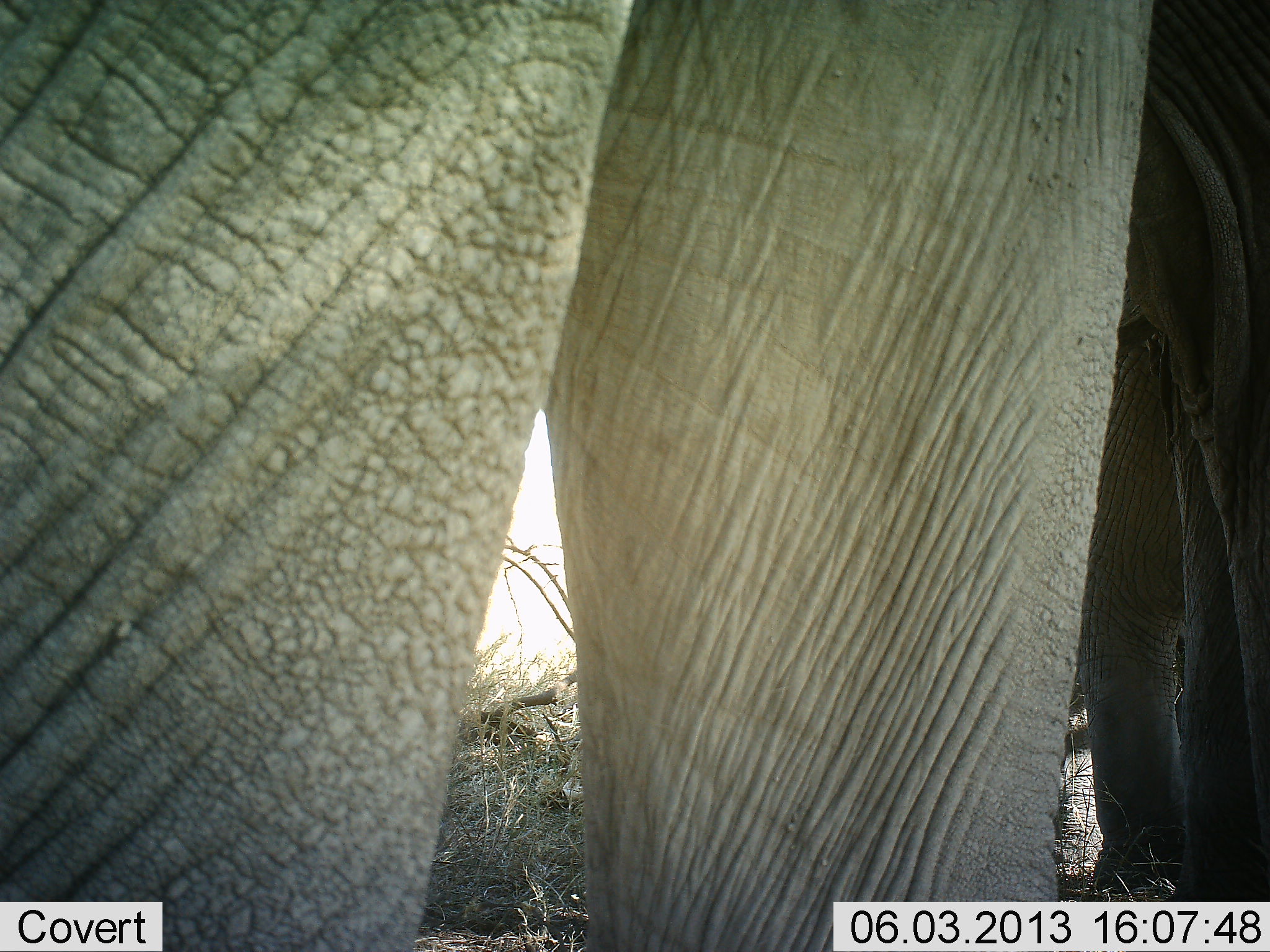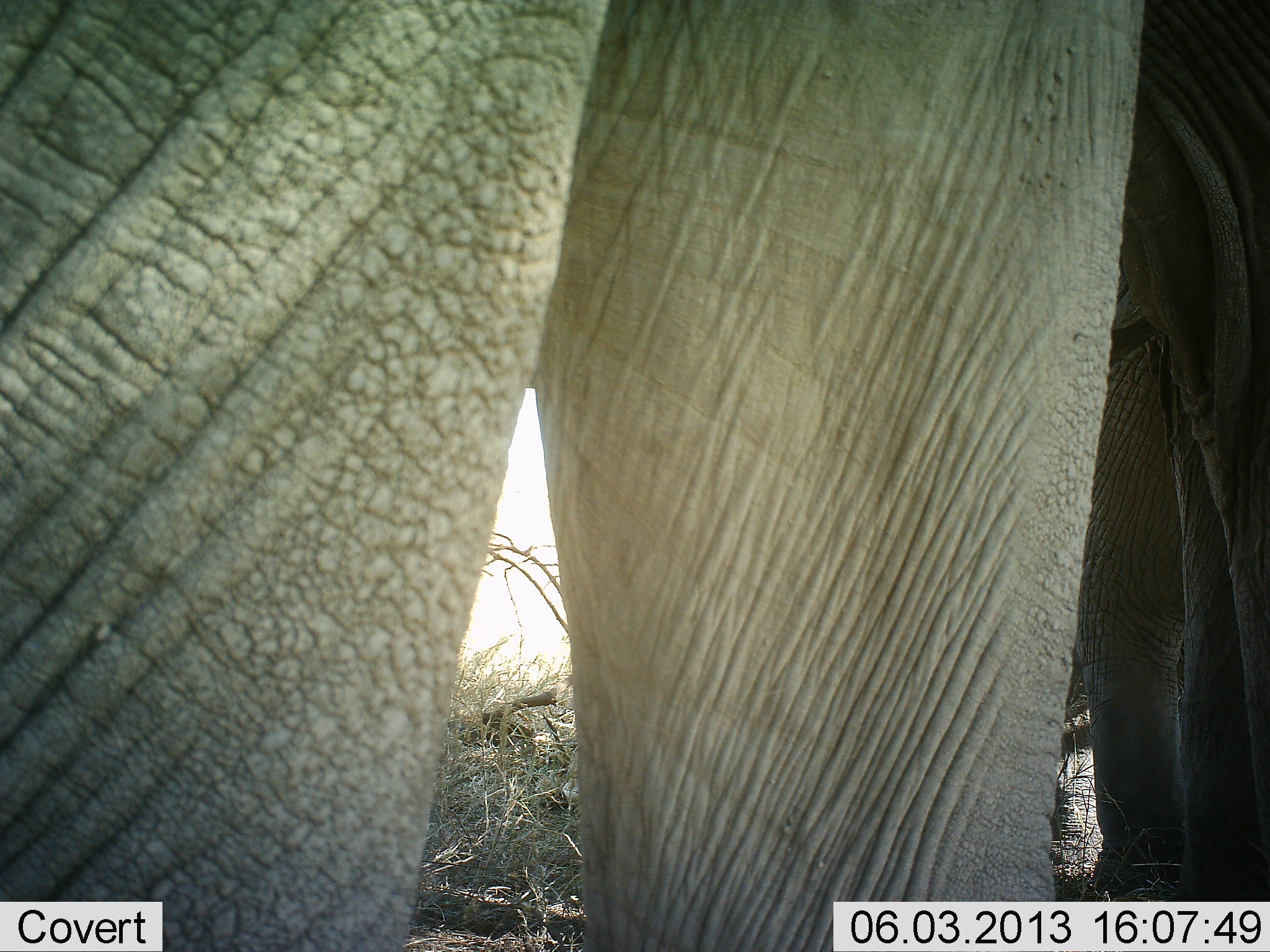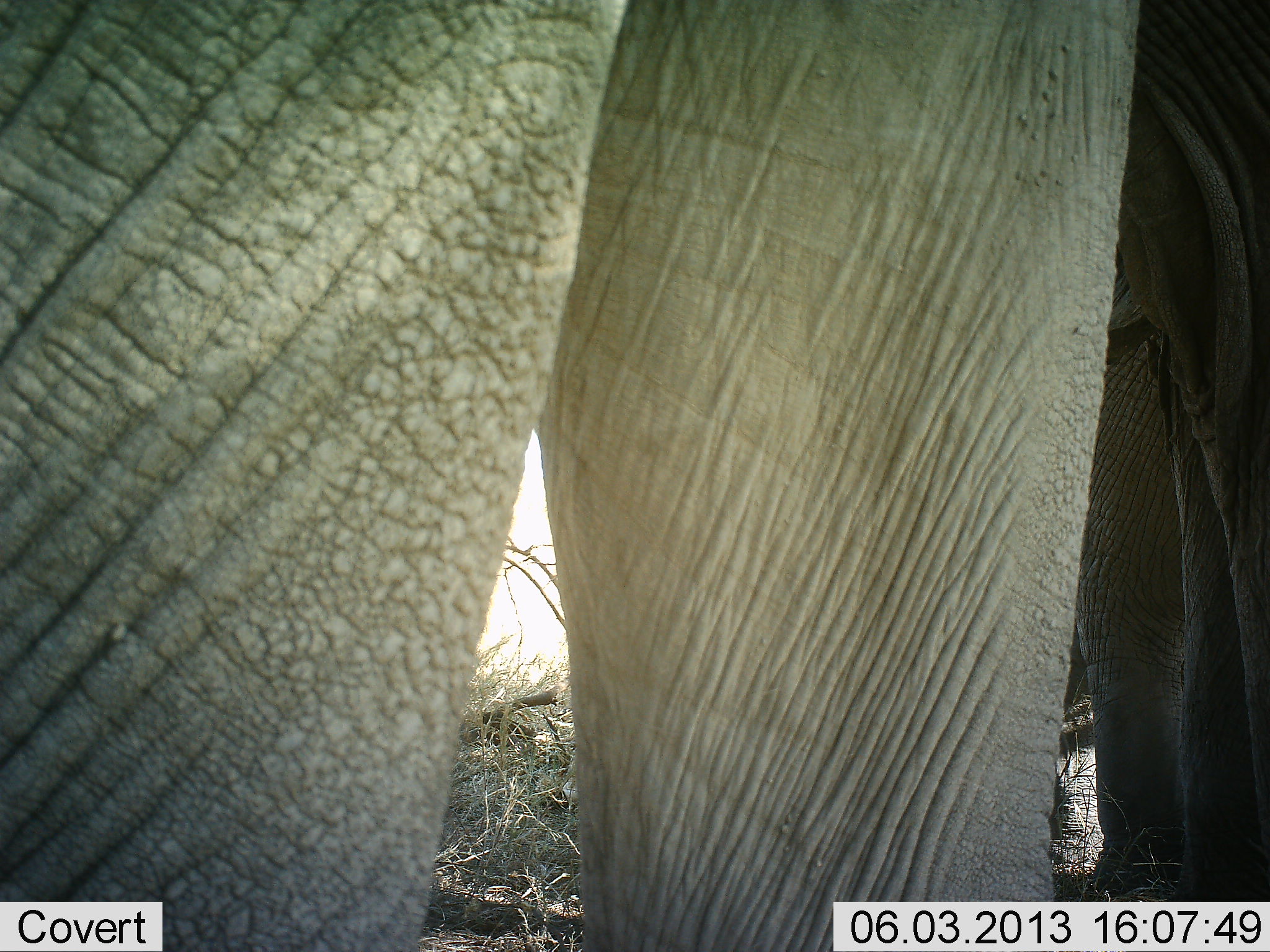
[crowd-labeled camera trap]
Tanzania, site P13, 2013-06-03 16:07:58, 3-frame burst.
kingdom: Animalia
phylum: Chordata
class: Mammalia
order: Proboscidea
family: Elephantidae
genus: Loxodonta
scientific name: Loxodonta africana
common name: african bush elephant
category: elephant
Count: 2.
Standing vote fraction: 98%.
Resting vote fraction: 0%.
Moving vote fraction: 10%.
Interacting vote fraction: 0%.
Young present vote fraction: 5%.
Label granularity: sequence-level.